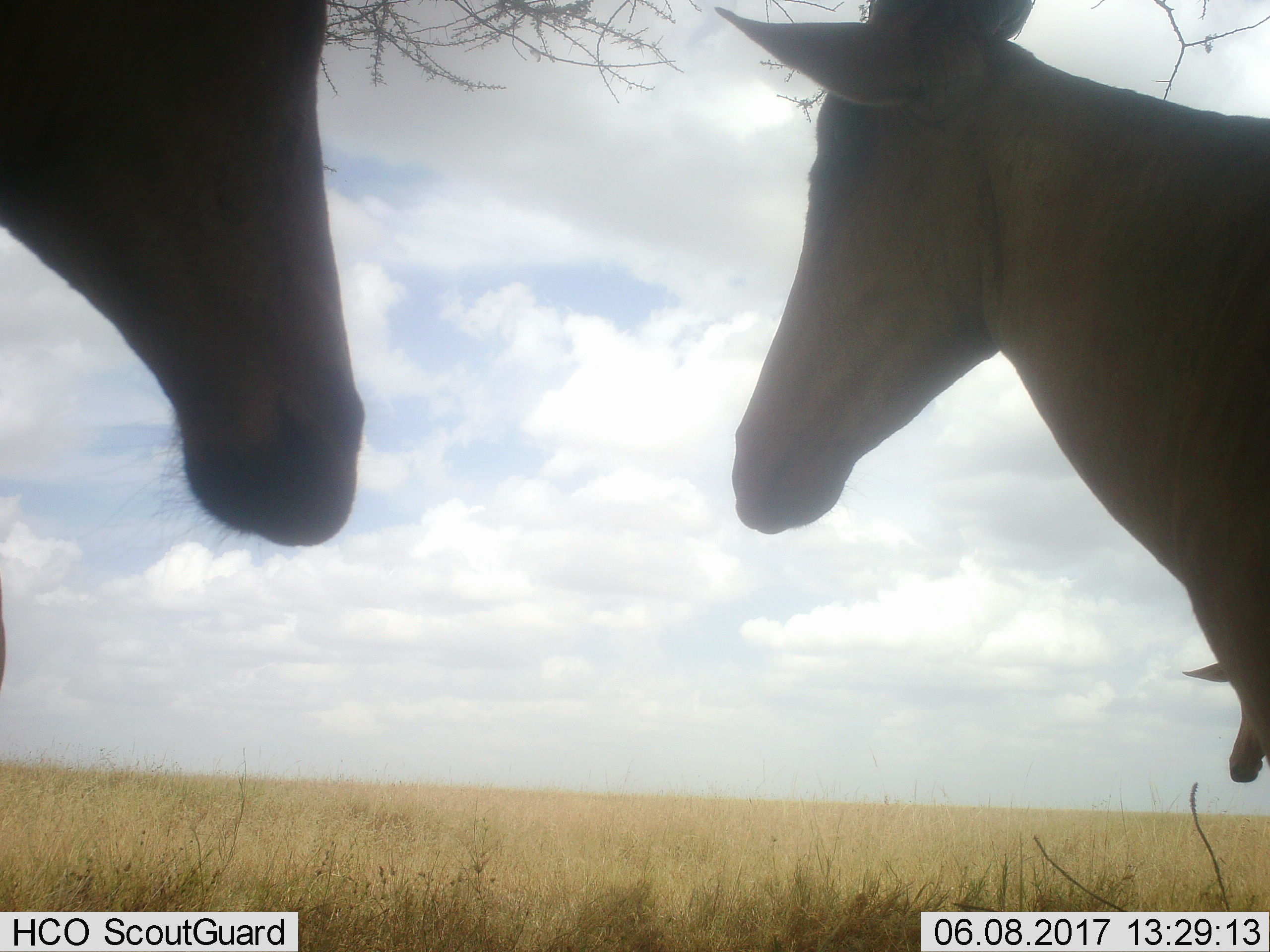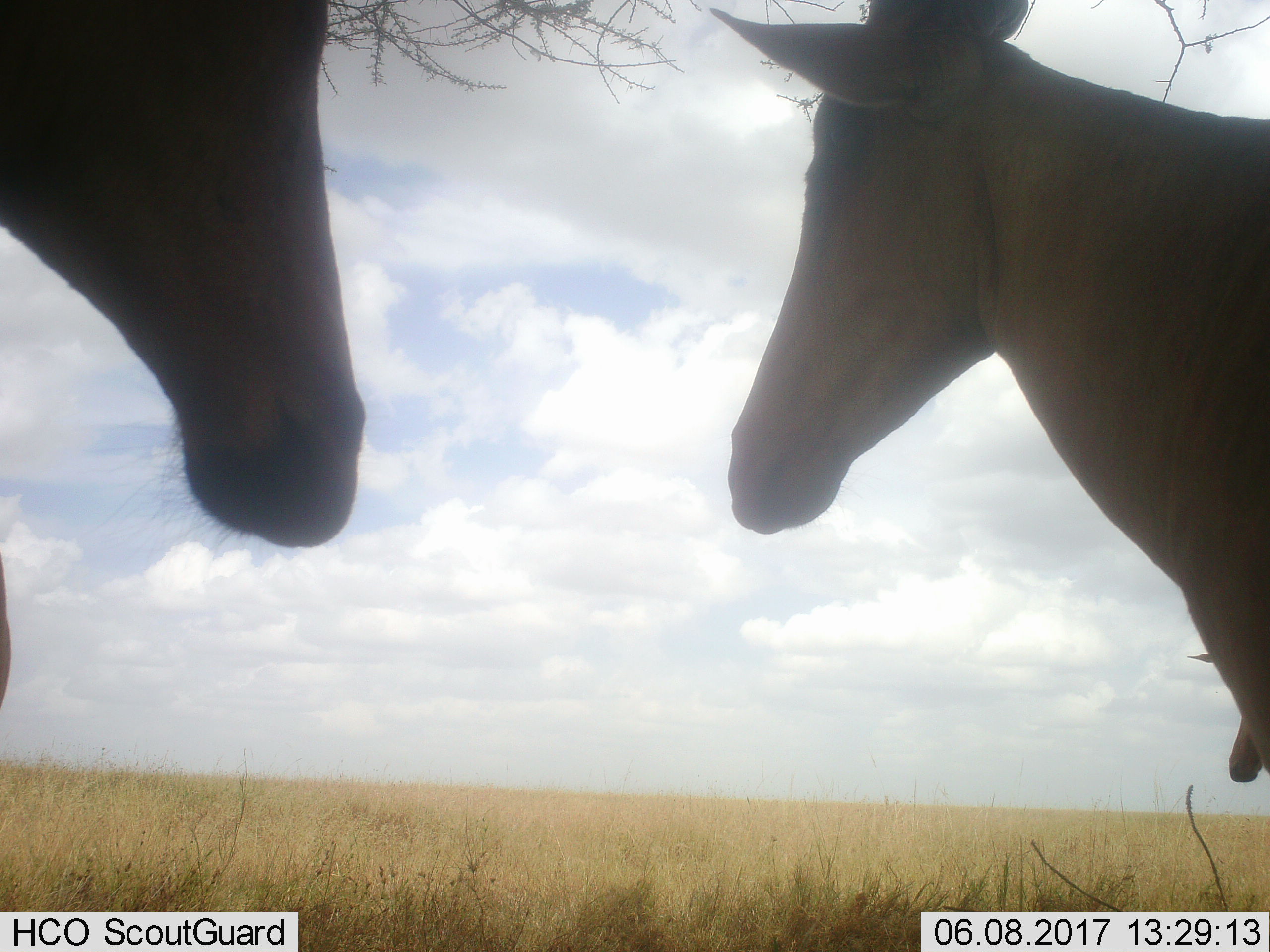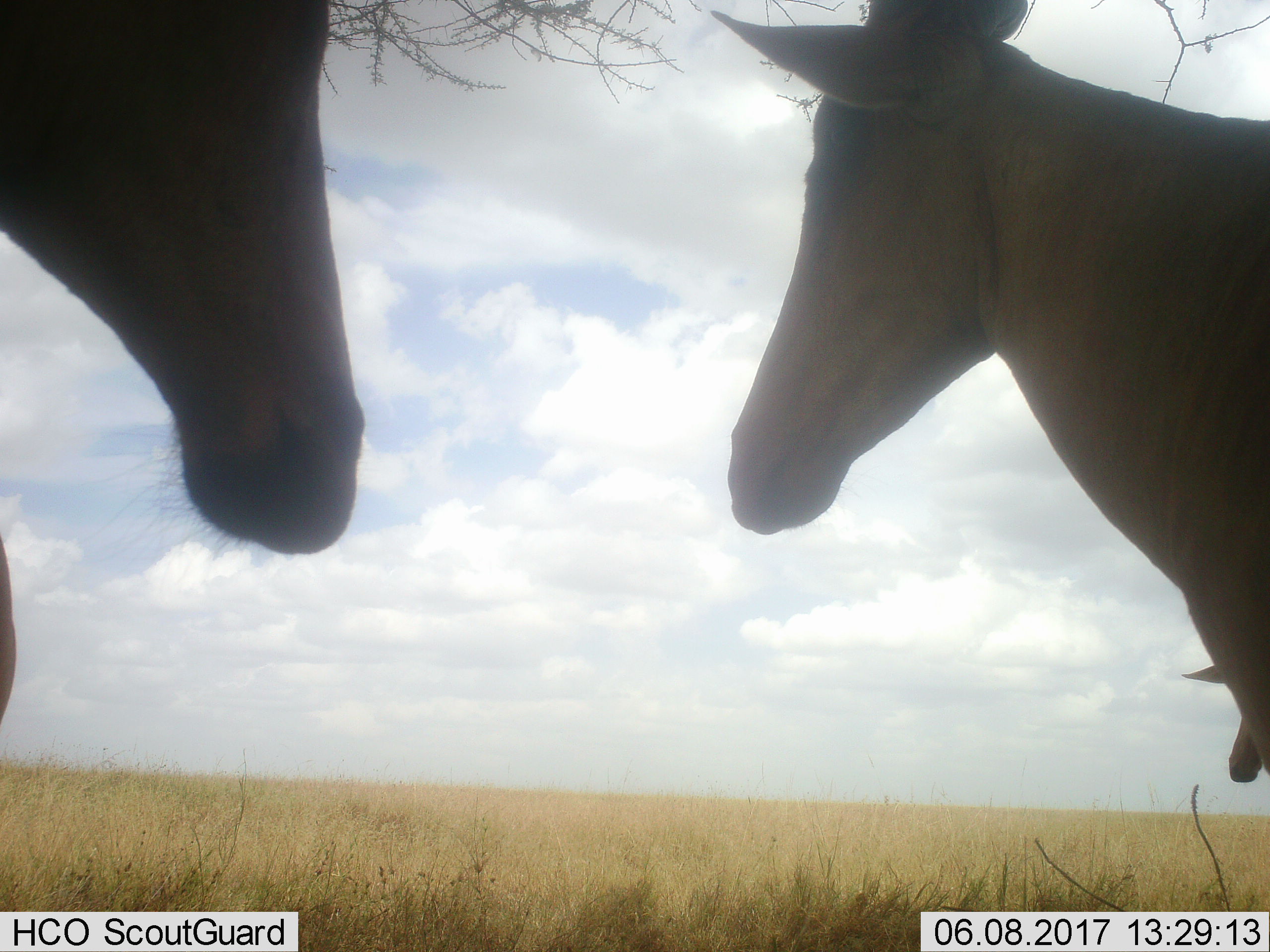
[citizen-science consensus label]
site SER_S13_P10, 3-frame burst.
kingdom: Animalia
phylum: Chordata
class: Mammalia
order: Artiodactyla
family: Bovidae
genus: Alcelaphus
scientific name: Alcelaphus buselaphus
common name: hartebeest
Hartebeest (Alcelaphus buselaphus), count 3. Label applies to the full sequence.